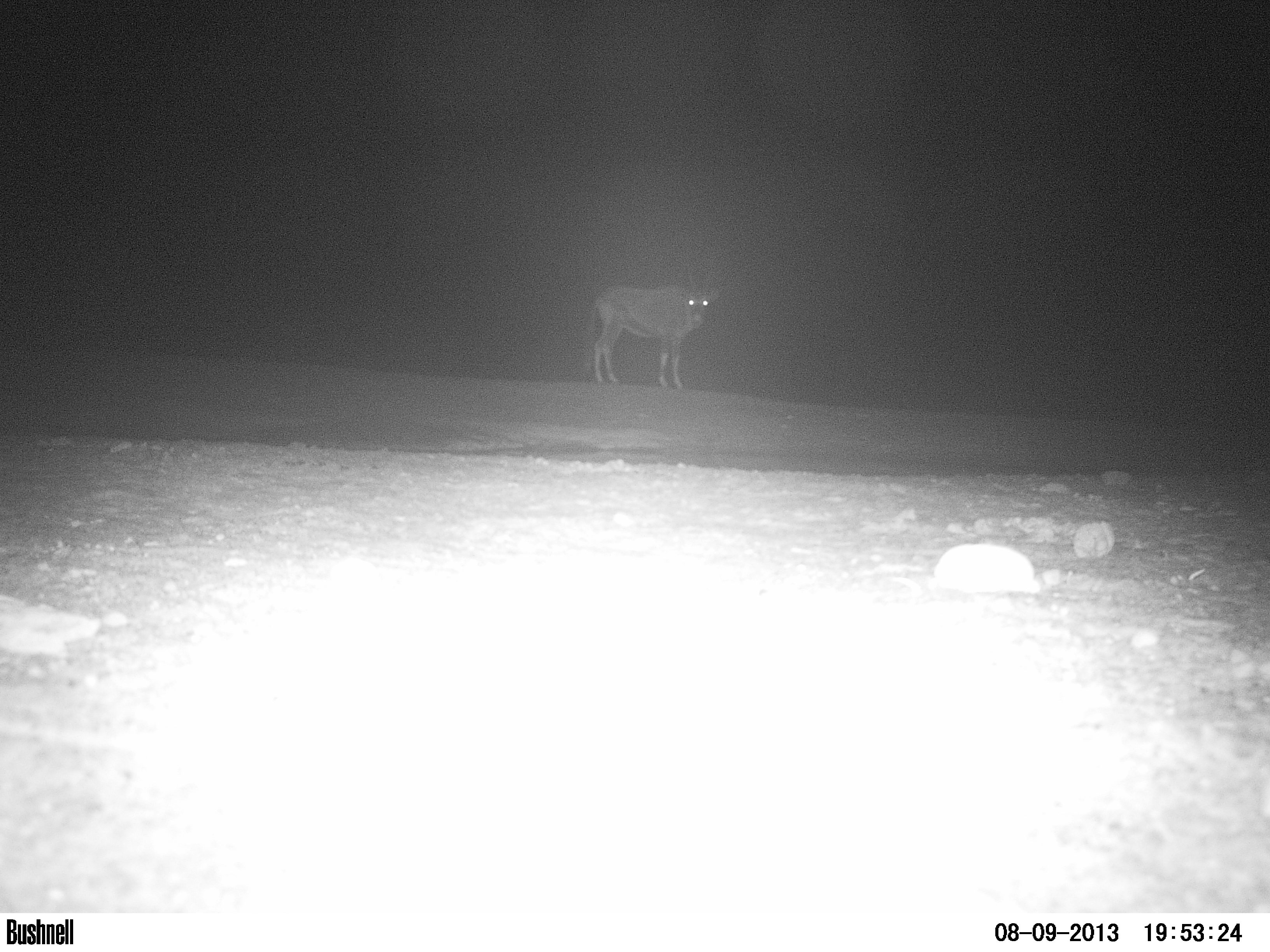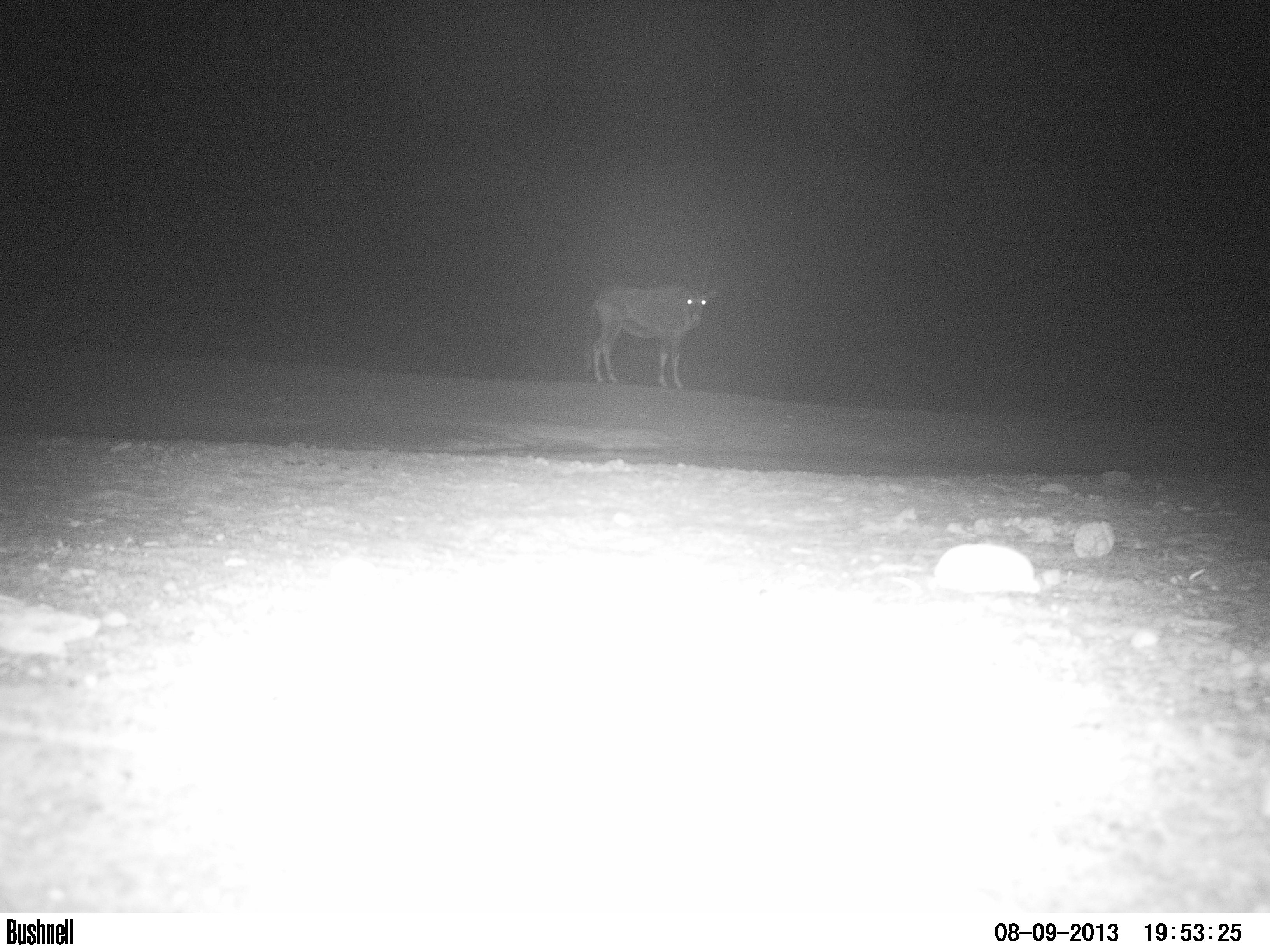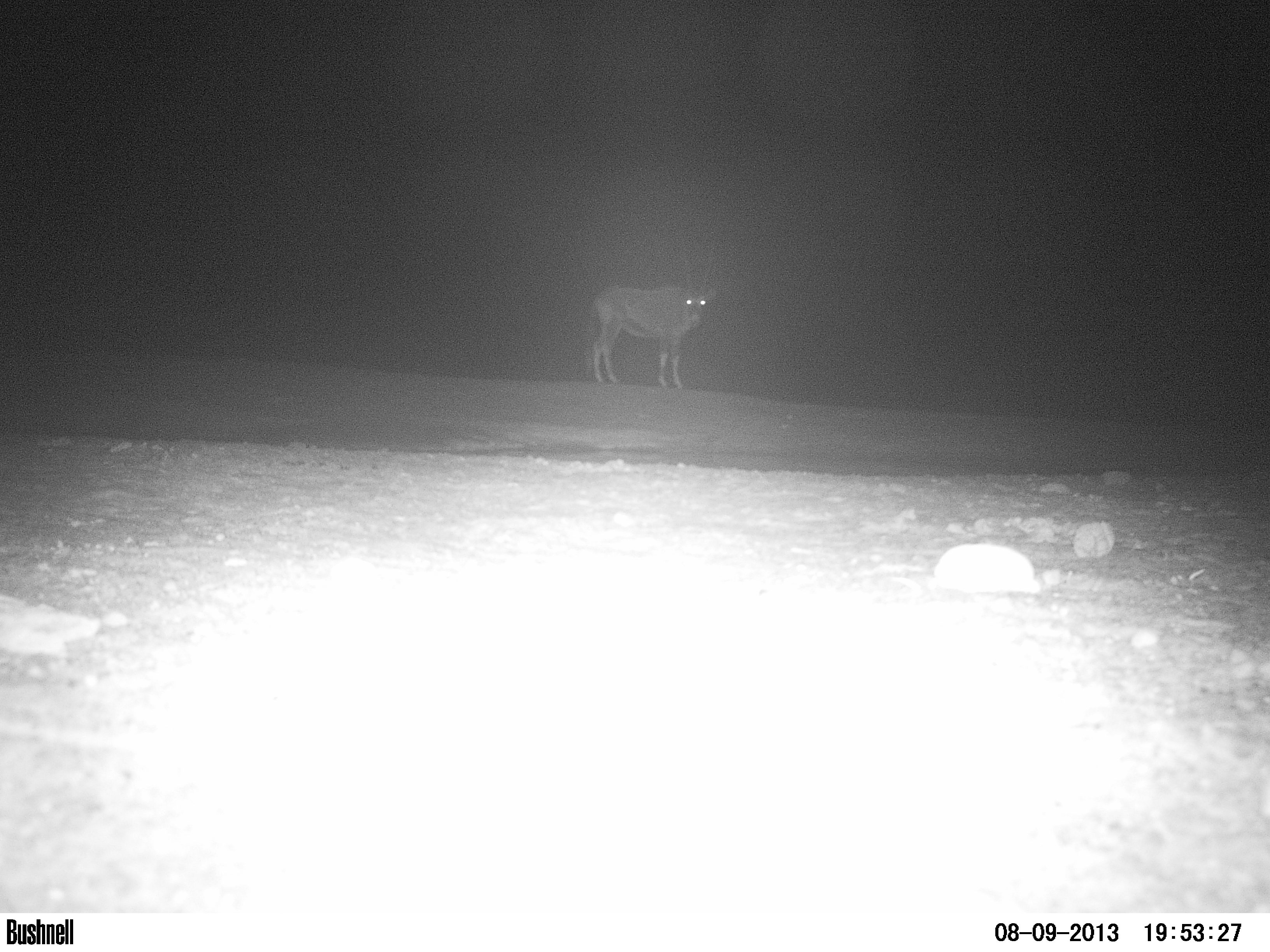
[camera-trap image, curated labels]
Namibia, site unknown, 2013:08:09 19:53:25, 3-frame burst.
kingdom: Animalia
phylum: Chordata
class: Mammalia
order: Artiodactyla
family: Bovidae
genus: Oryx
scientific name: Oryx gazella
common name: gemsbok